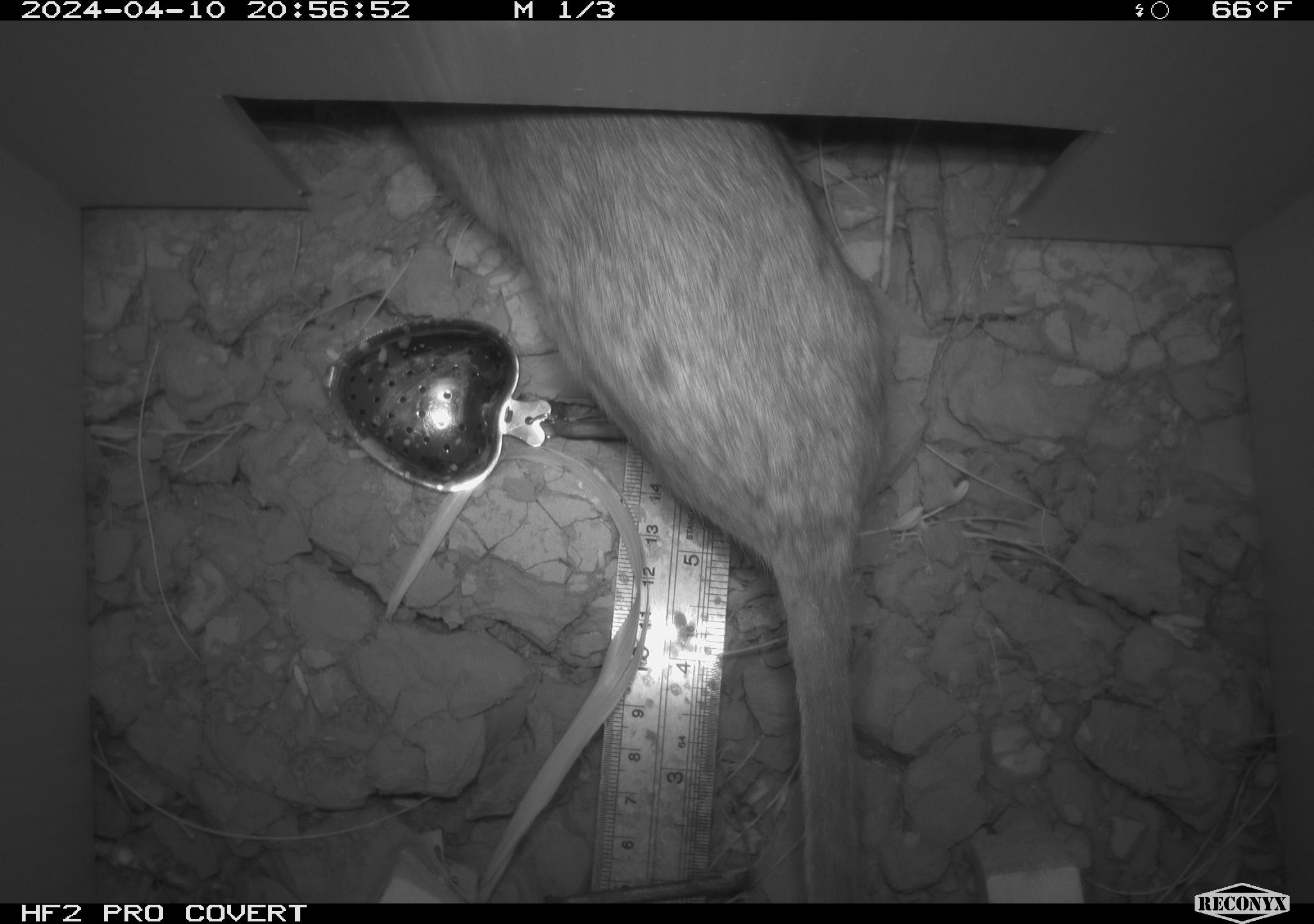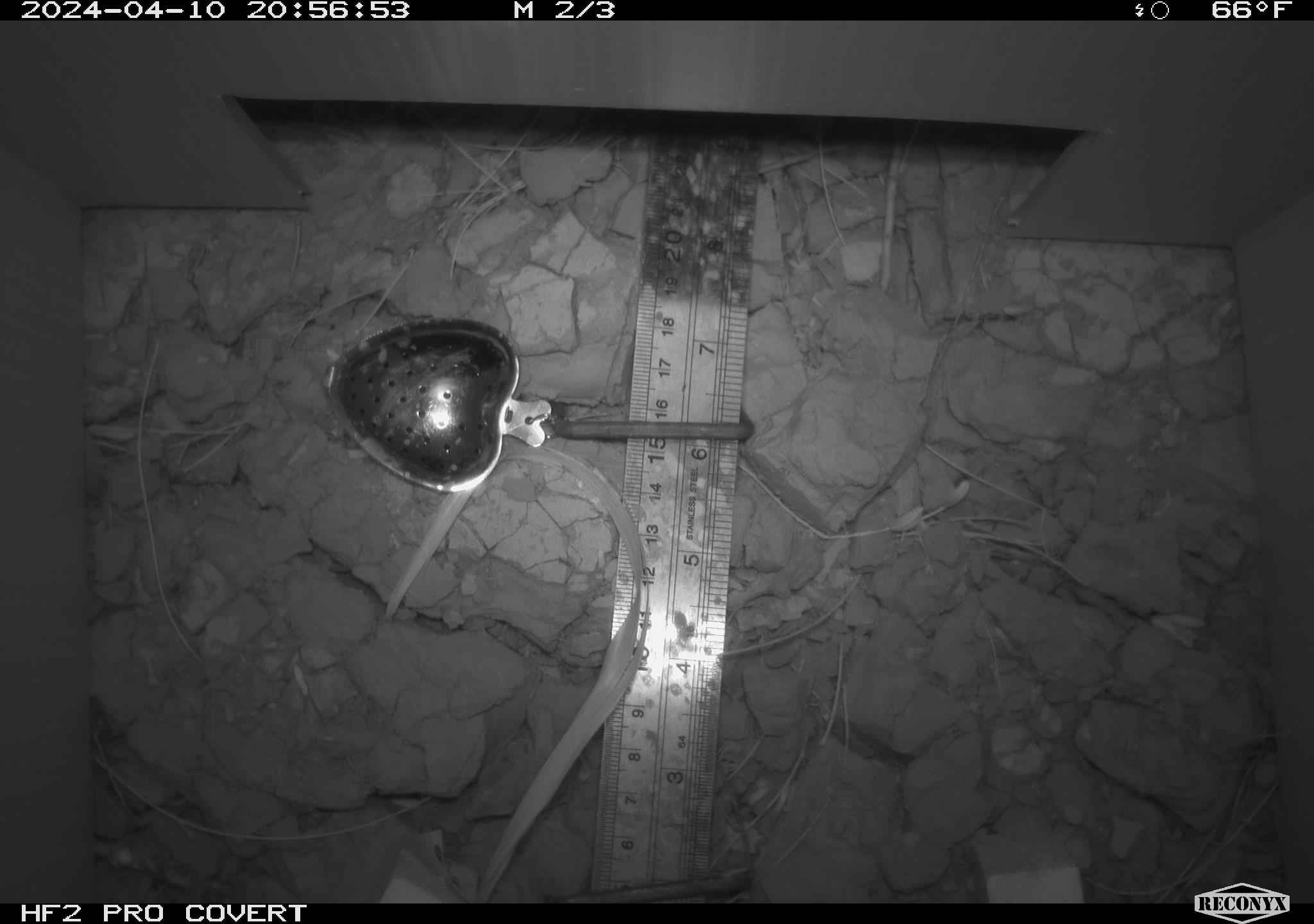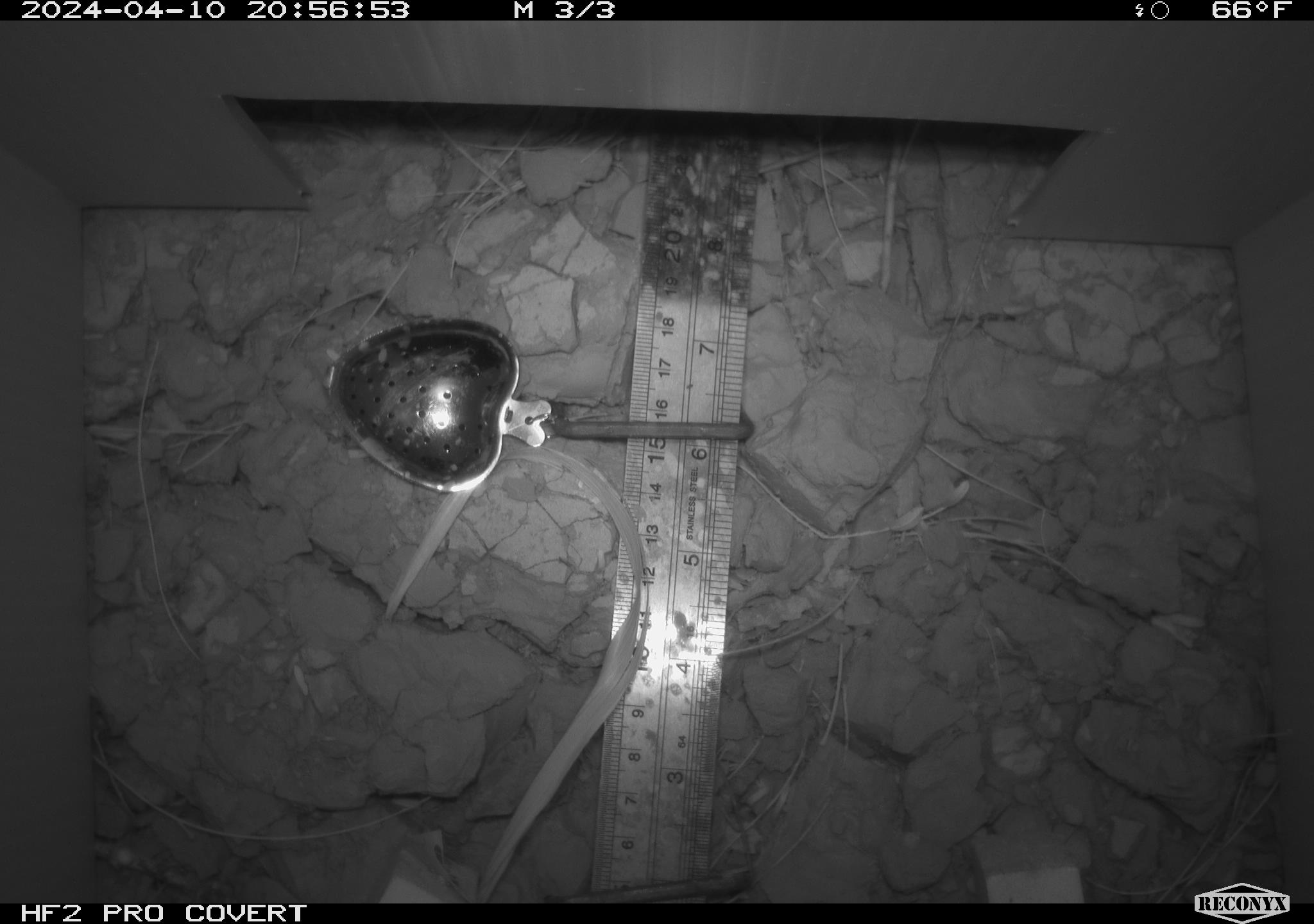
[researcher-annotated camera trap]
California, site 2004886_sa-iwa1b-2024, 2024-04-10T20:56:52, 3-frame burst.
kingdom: Animalia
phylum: Chordata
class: Mammalia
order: Rodentia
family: Cricetidae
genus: Neotoma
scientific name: Neotoma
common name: pack rat or woodrat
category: neotoma species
Neotoma species (pack rat or woodrat) (Neotoma).